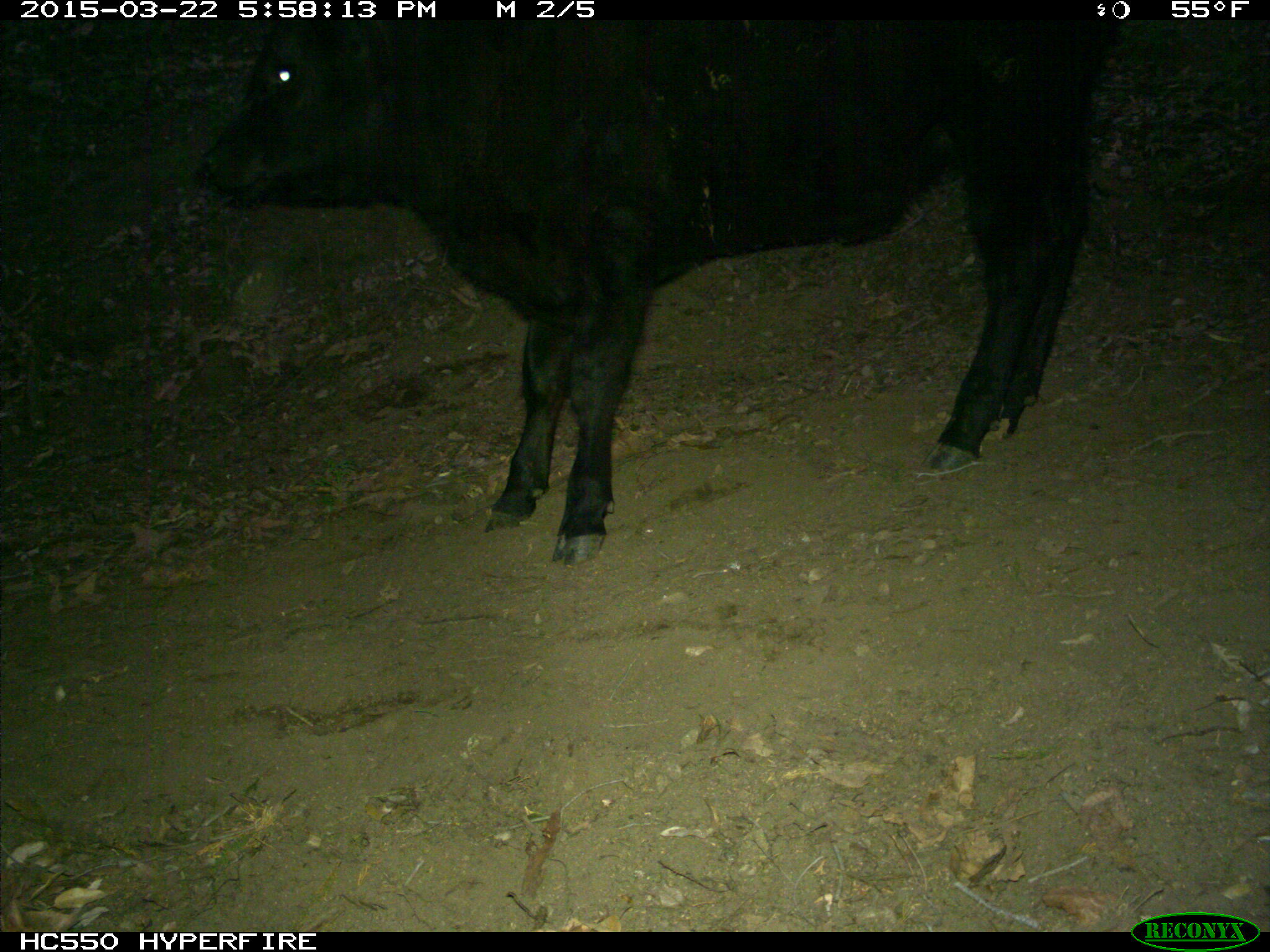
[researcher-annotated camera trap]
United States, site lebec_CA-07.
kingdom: Animalia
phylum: Chordata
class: Mammalia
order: Artiodactyla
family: Bovidae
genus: Bos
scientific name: Bos taurus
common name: domestic cow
Bos taurus (domestic cow).